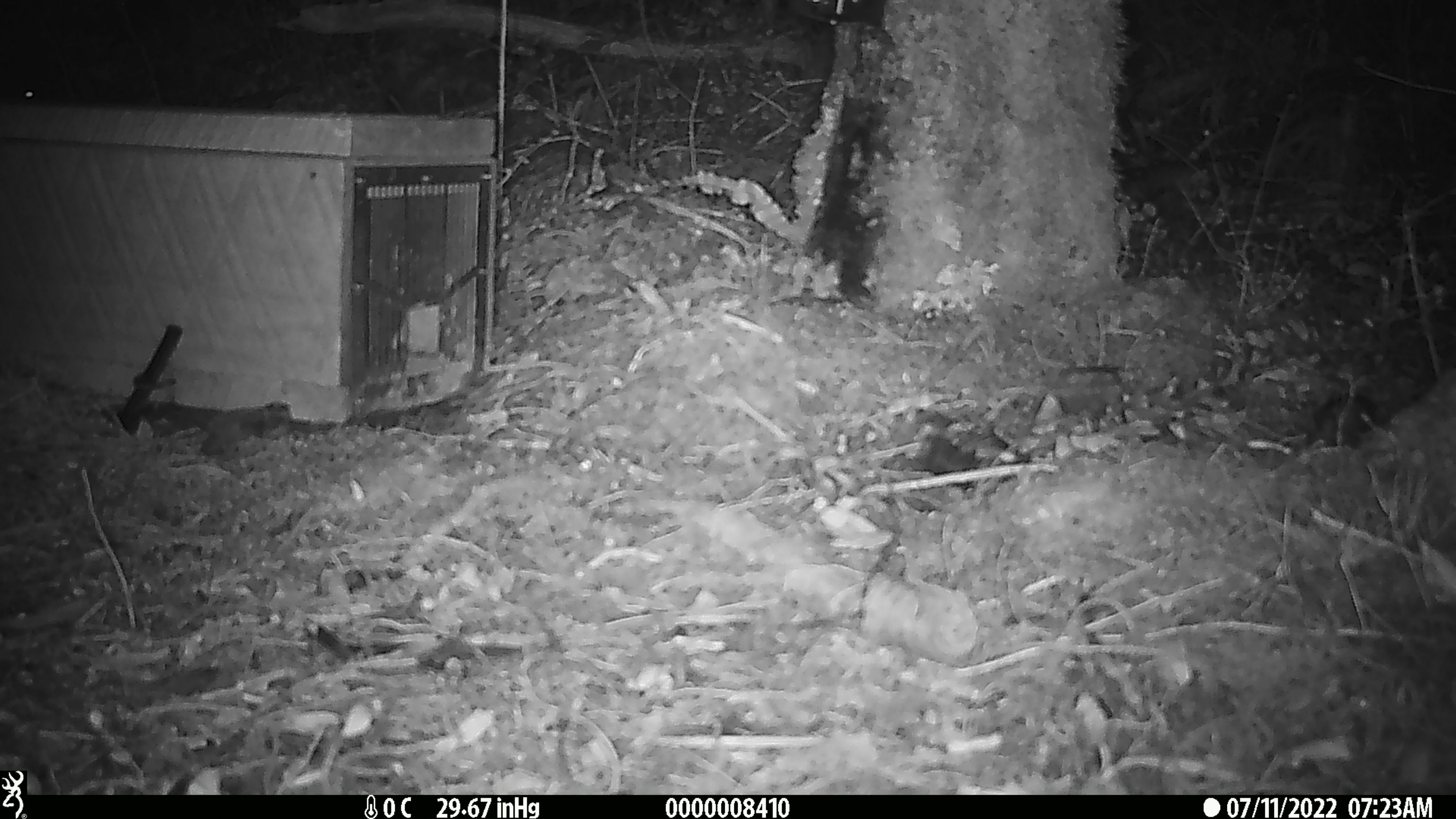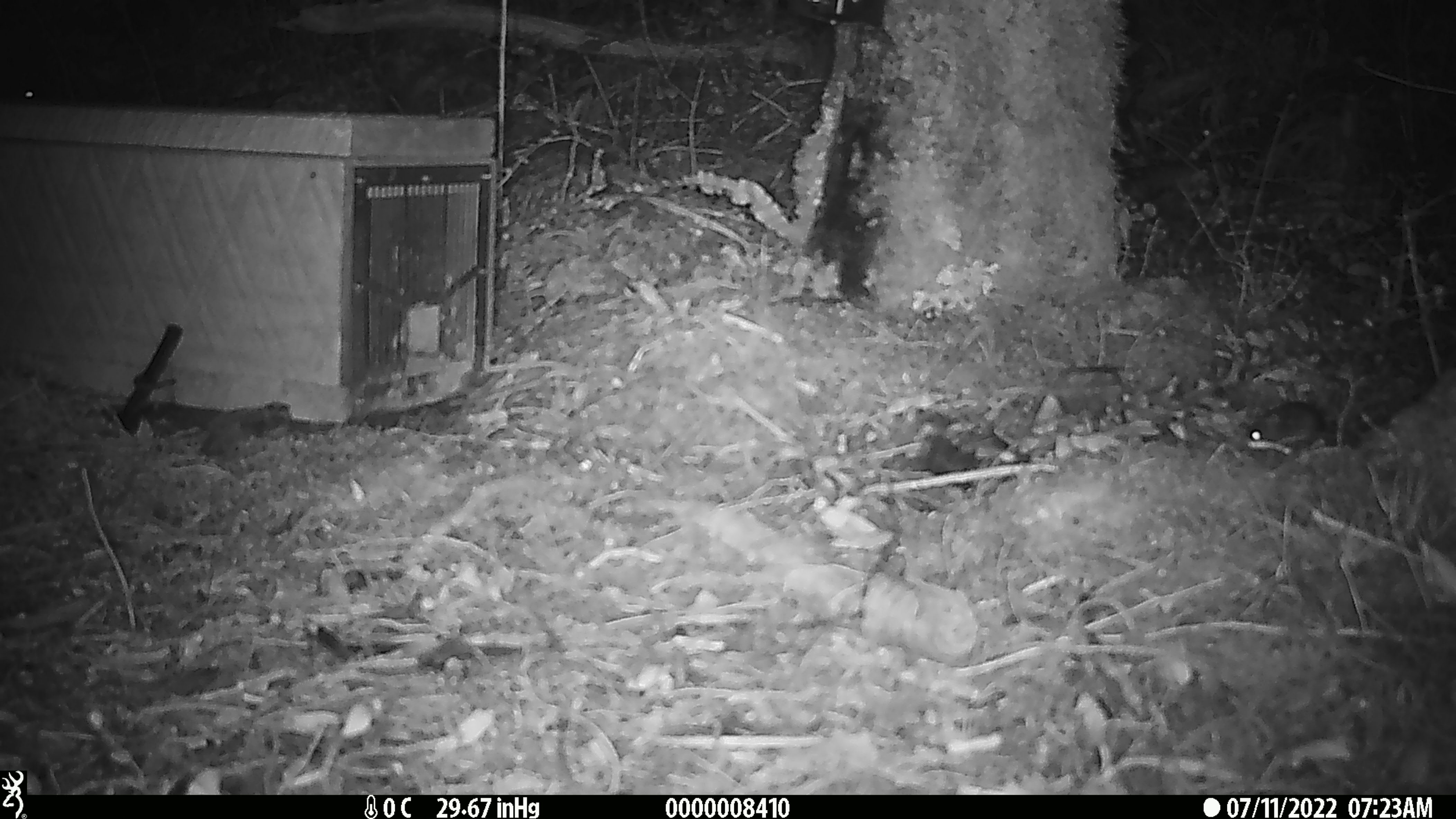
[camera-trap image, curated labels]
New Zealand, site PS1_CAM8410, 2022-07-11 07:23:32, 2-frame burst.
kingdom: Animalia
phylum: Chordata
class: Mammalia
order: Rodentia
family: Muridae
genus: Mus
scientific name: Mus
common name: mouse